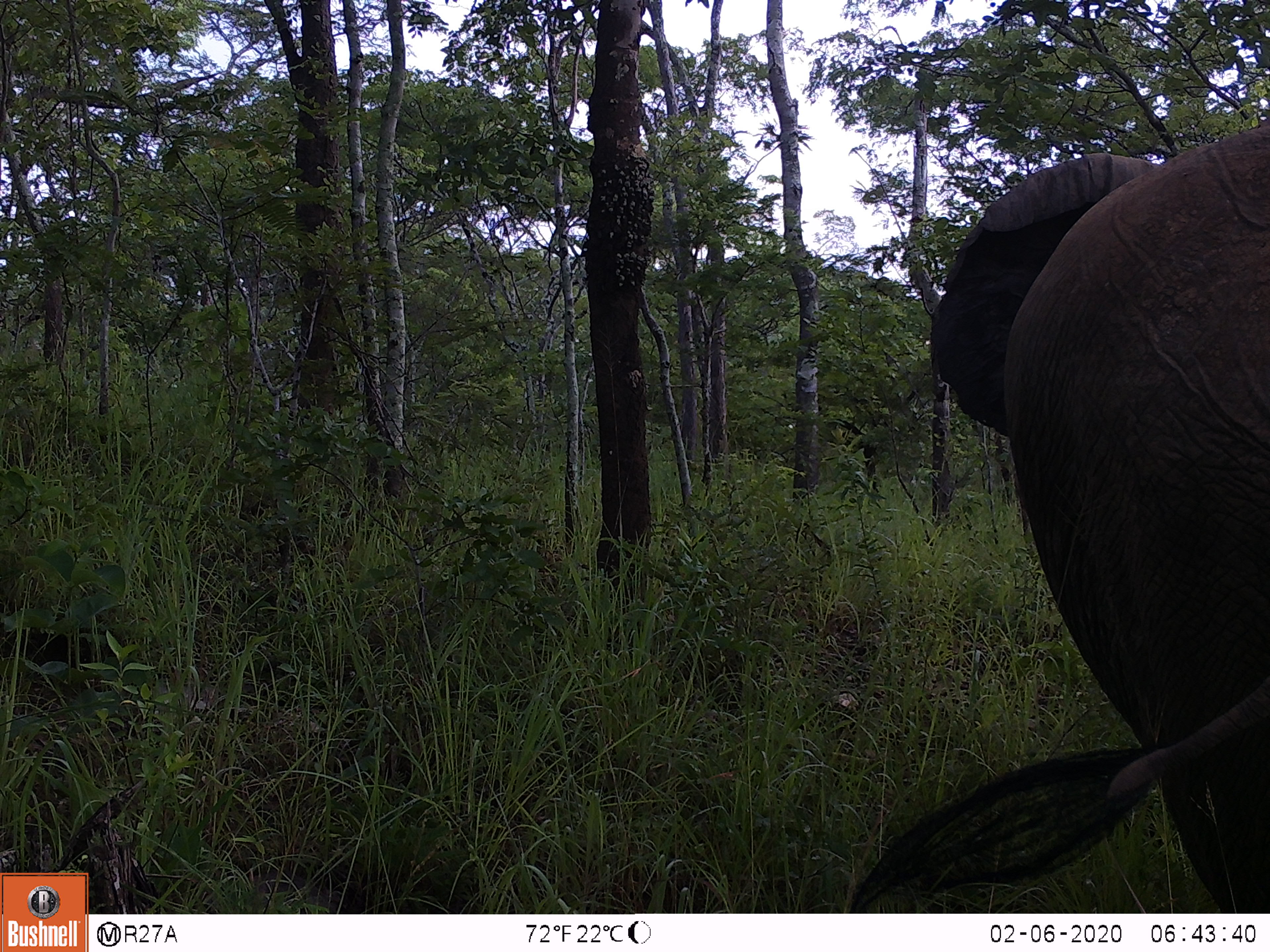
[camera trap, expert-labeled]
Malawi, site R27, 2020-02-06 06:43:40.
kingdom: Animalia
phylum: Chordata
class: Mammalia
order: Proboscidea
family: Elephantidae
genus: Loxodonta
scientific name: Loxodonta africana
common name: african savanna elephant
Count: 1.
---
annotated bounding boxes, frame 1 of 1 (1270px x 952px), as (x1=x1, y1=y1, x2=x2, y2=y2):
african savanna elephant: (x1=836, y1=109, x2=1269, y2=913)